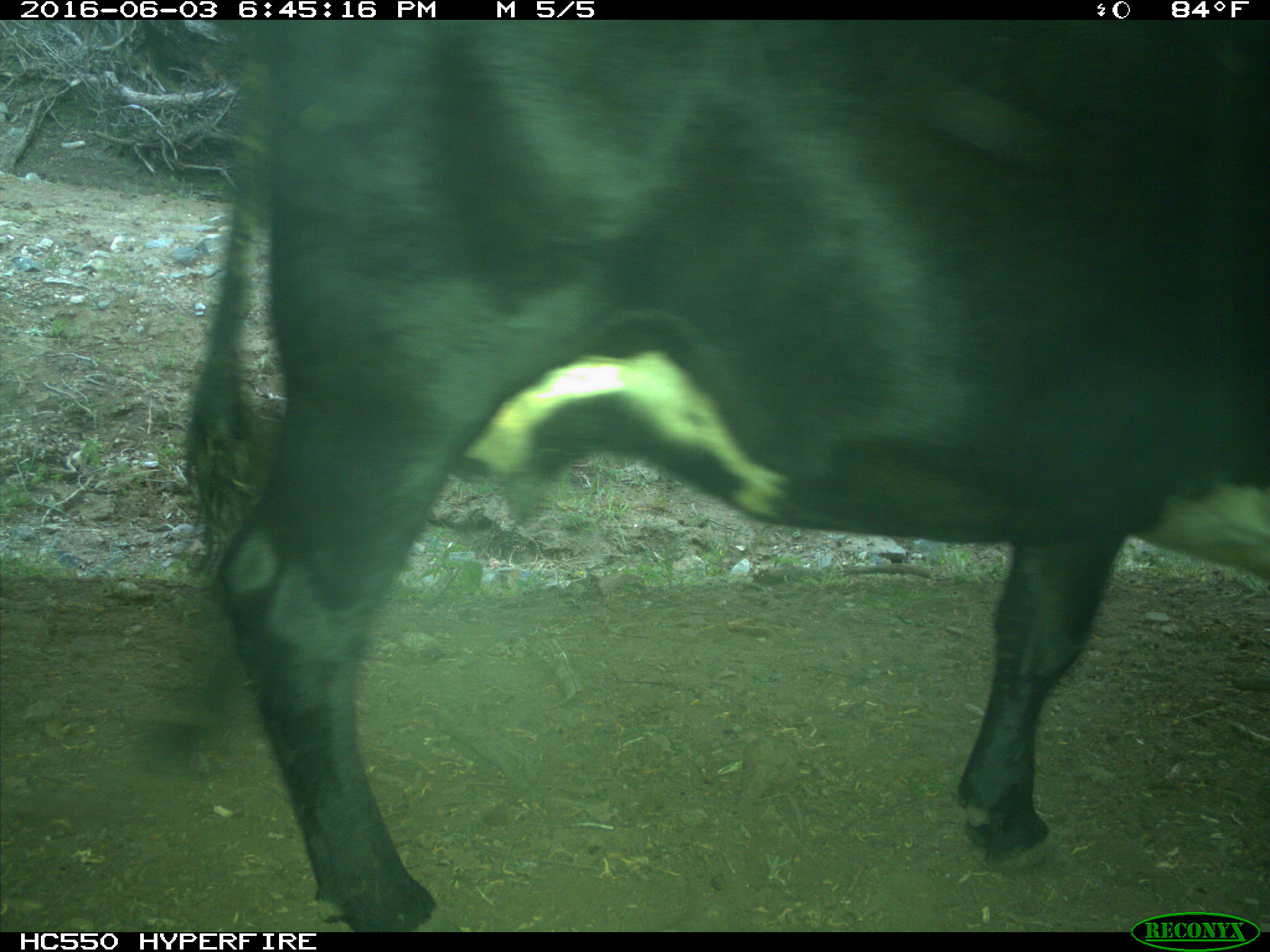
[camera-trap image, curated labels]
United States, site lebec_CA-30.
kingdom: Animalia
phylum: Chordata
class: Mammalia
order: Artiodactyla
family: Bovidae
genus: Bos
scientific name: Bos taurus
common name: domestic cow